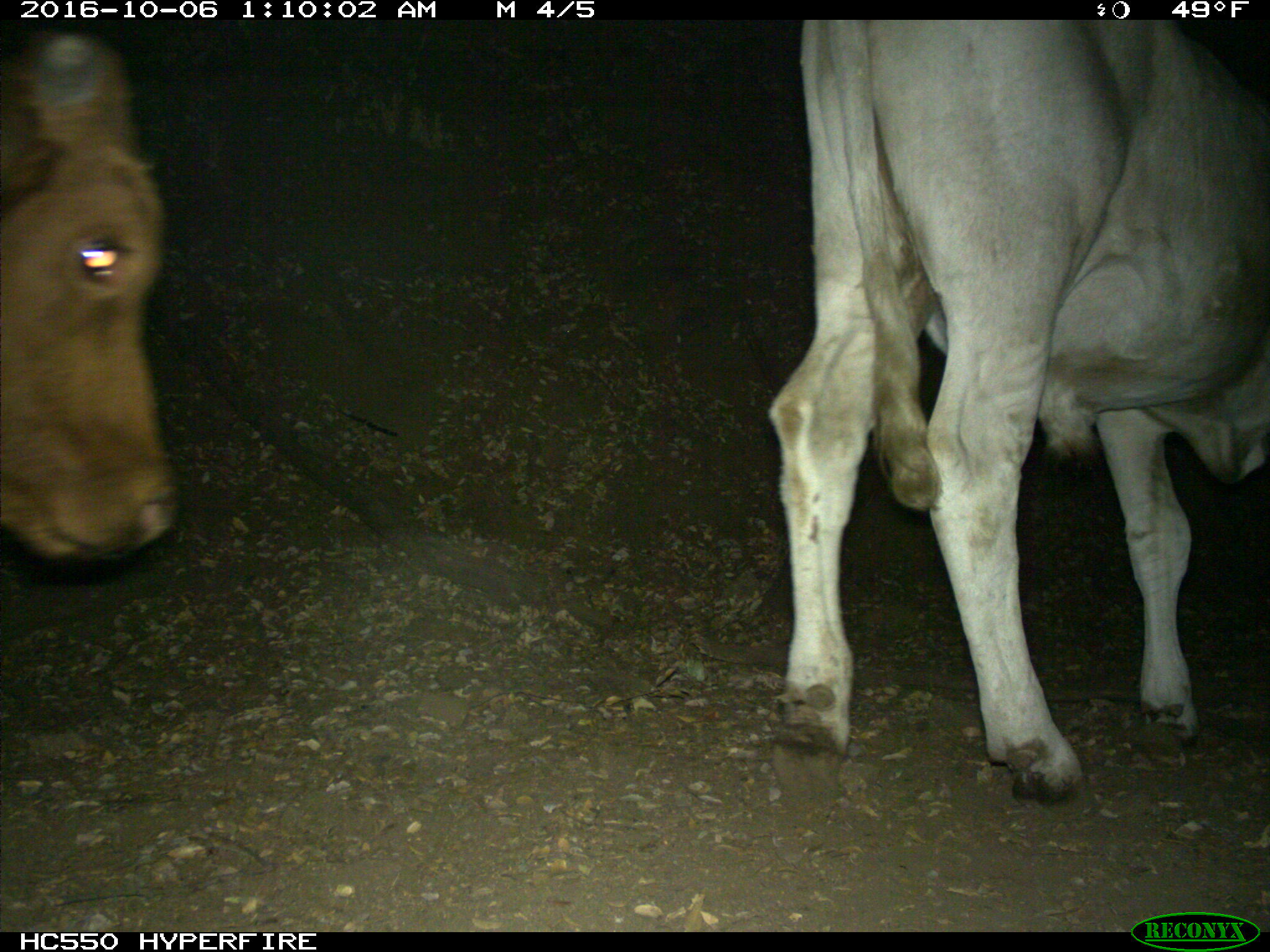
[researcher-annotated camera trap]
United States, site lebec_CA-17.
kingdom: Animalia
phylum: Chordata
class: Mammalia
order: Artiodactyla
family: Bovidae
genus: Bos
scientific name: Bos taurus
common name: domestic cow